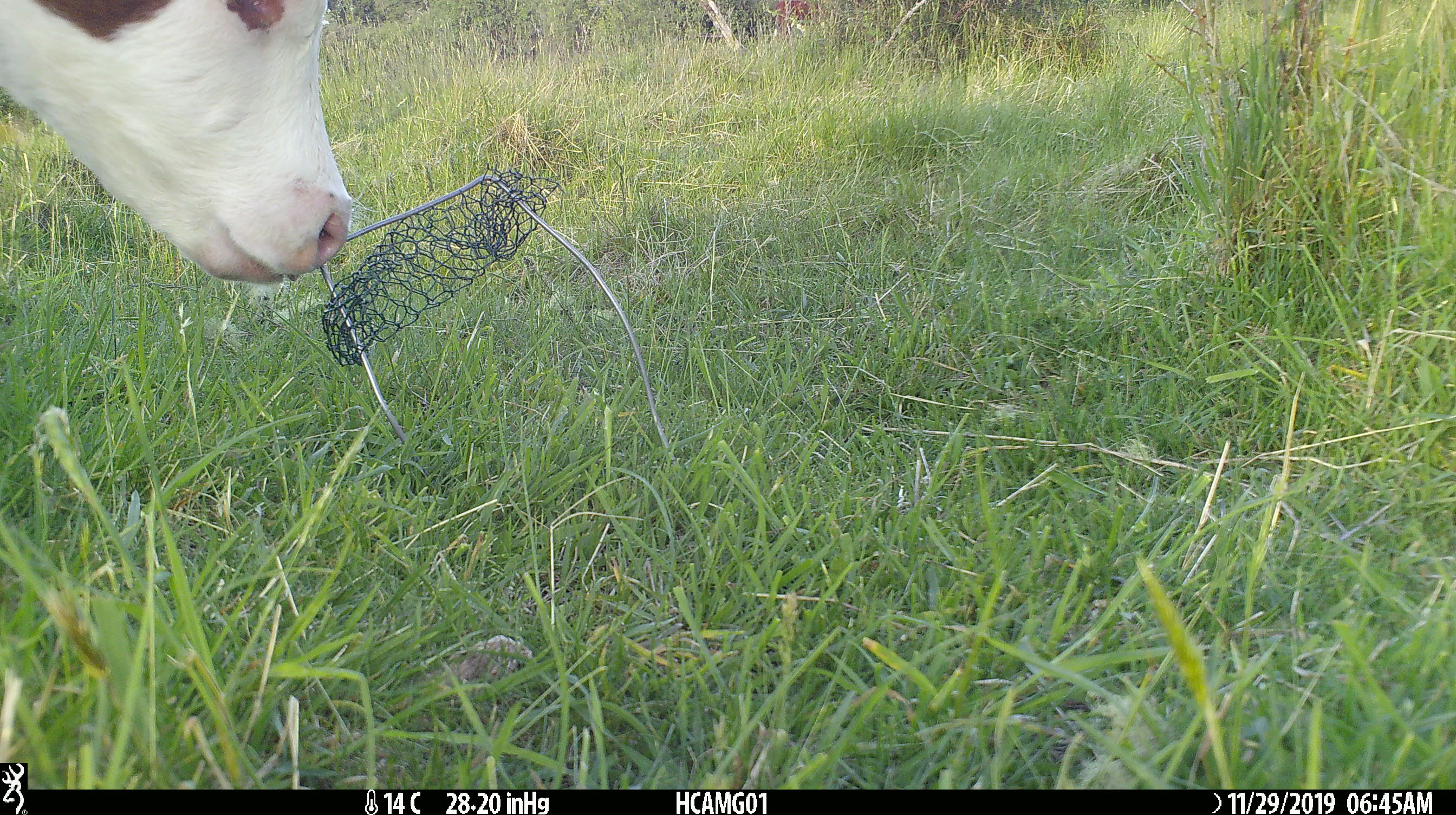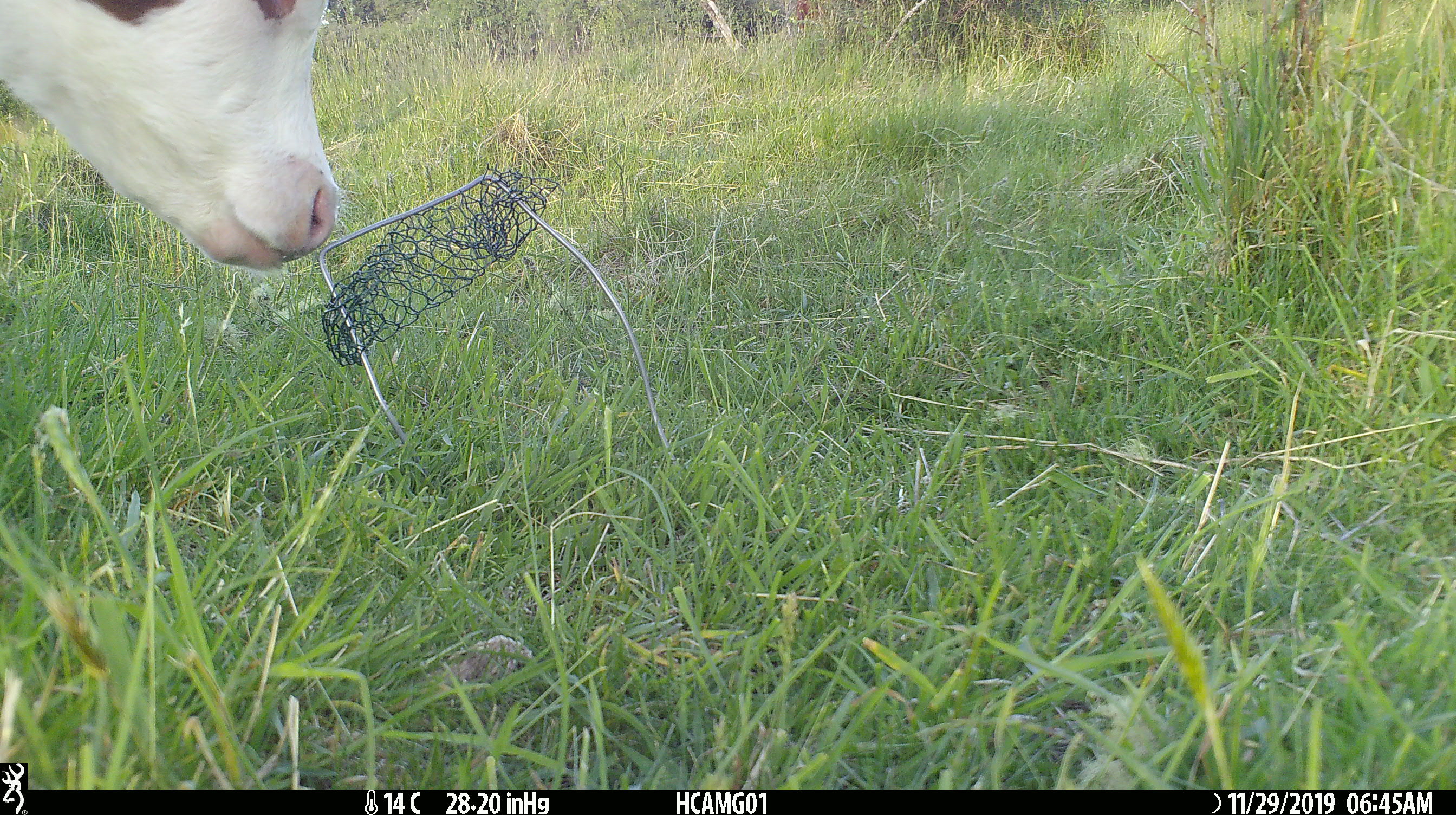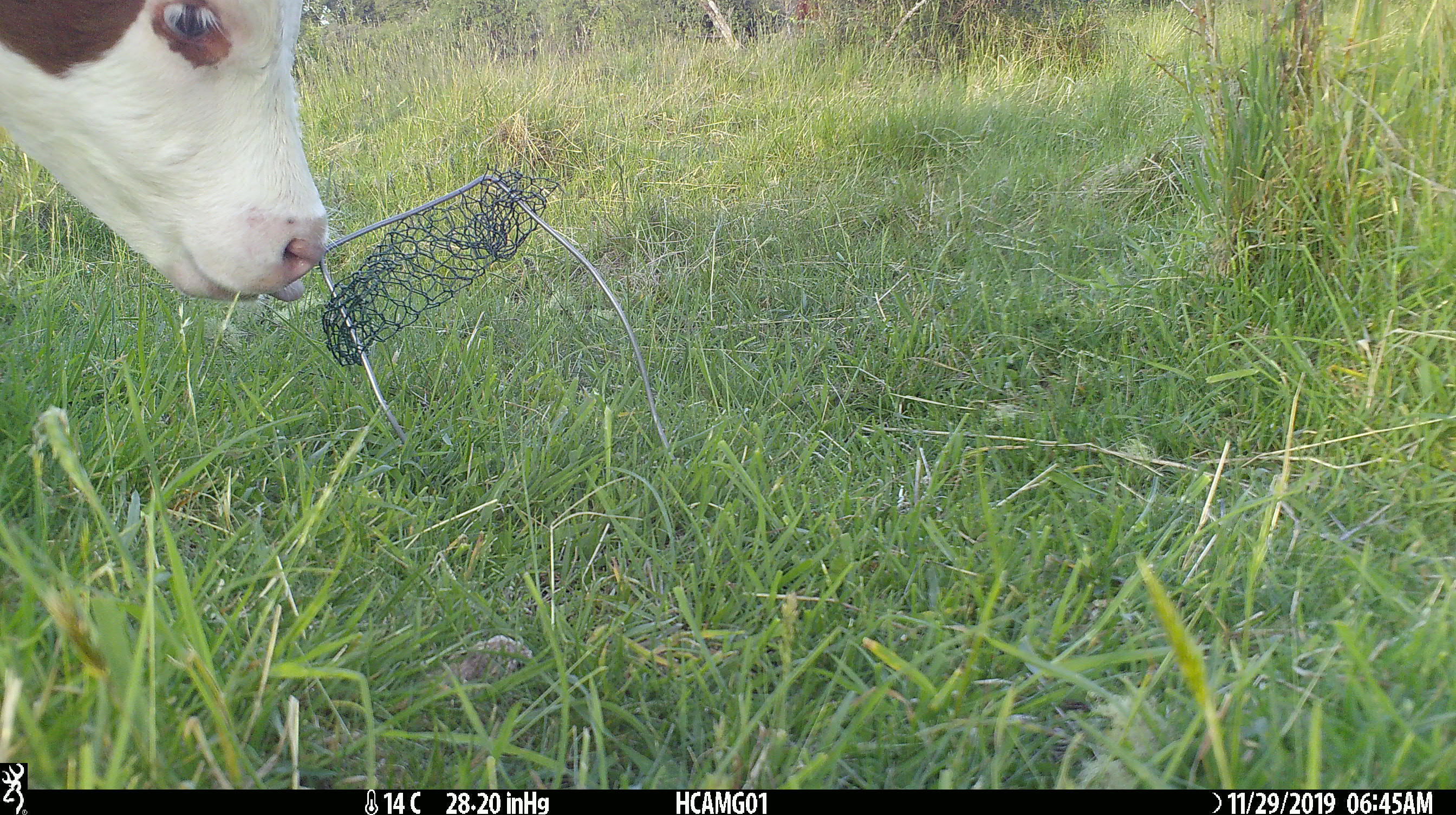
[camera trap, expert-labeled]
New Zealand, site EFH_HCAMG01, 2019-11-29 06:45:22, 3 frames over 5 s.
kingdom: Animalia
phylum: Chordata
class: Mammalia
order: Artiodactyla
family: Bovidae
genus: Bos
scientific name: Bos taurus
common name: domestic cow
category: cow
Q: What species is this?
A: Cow (domestic cow) (Bos taurus).